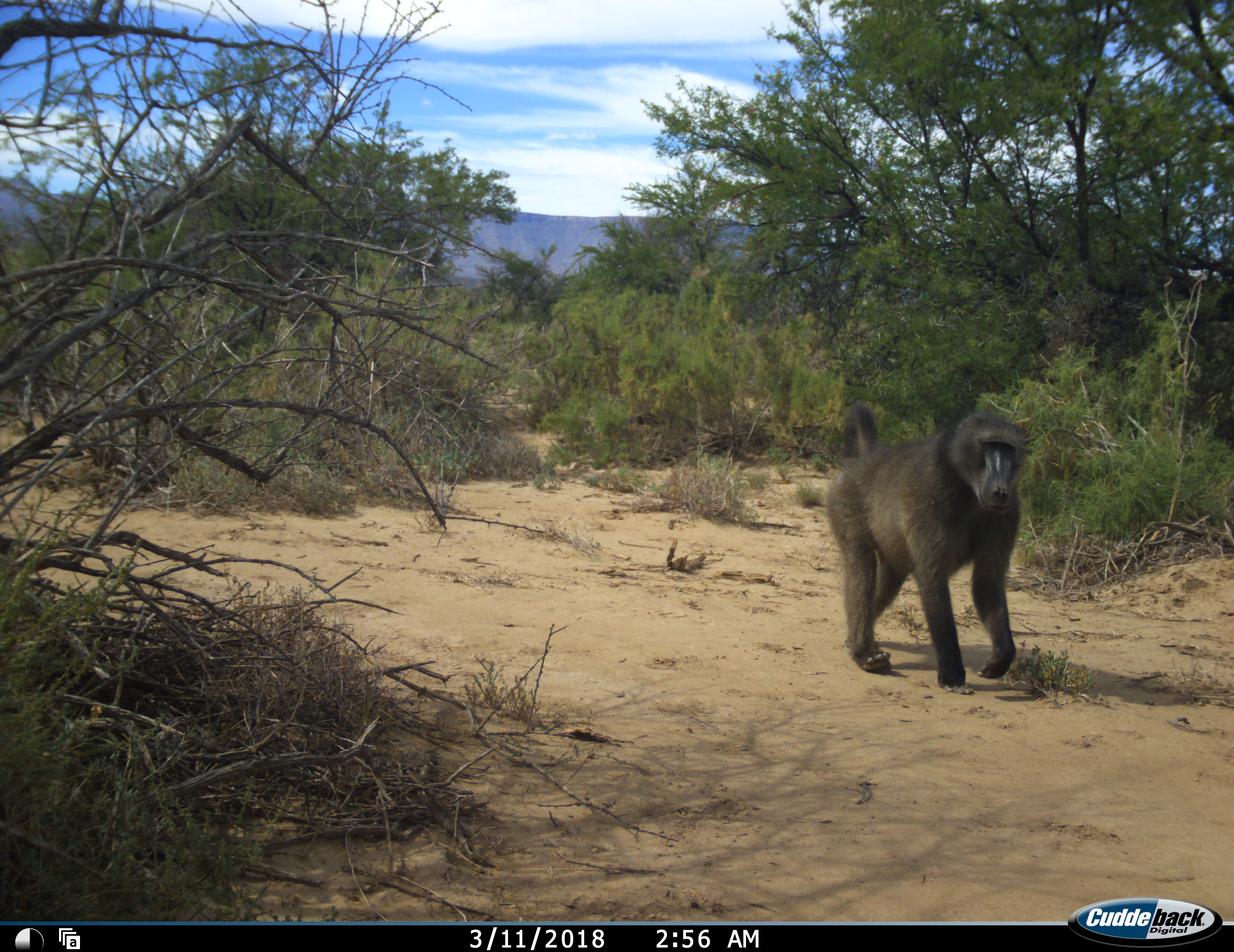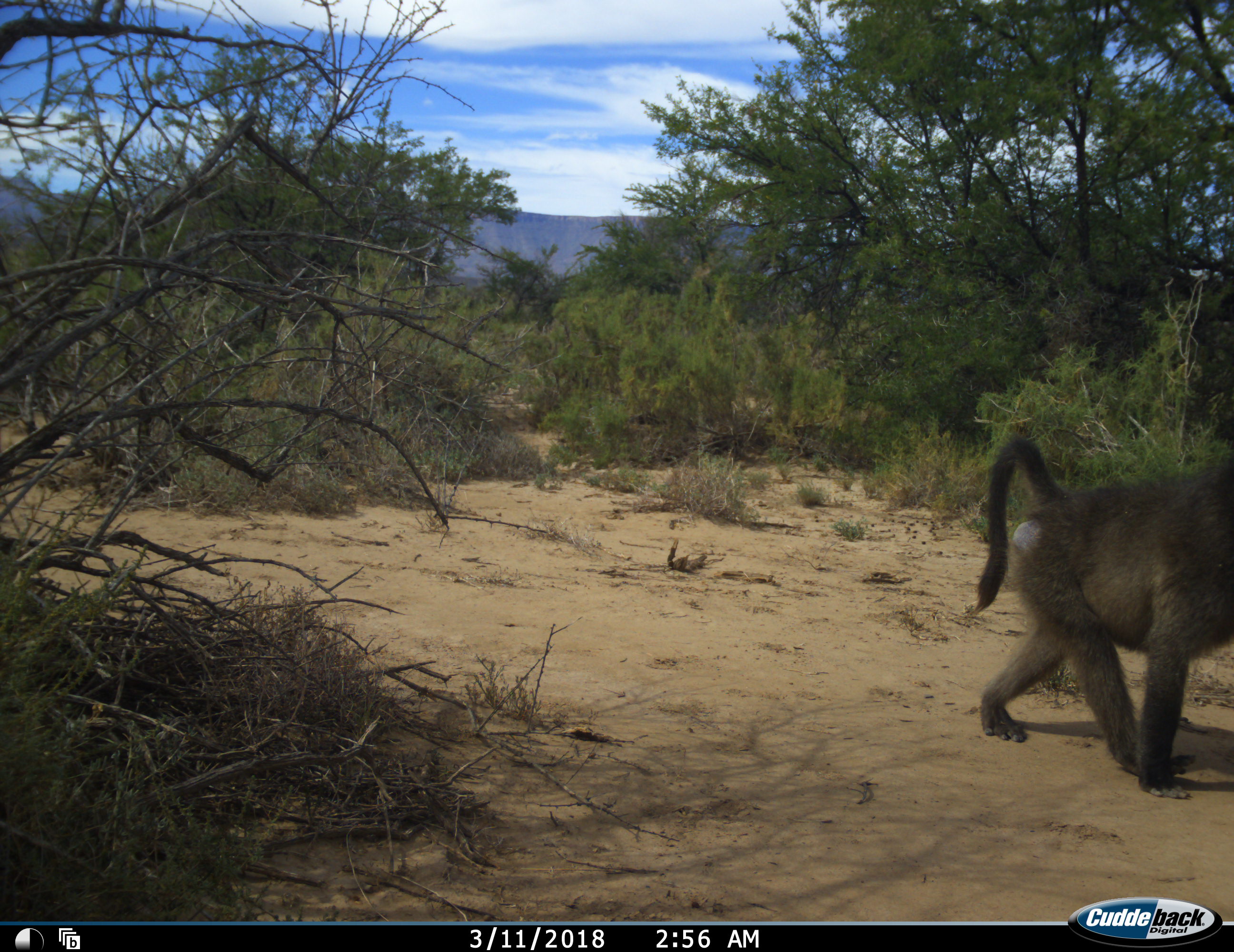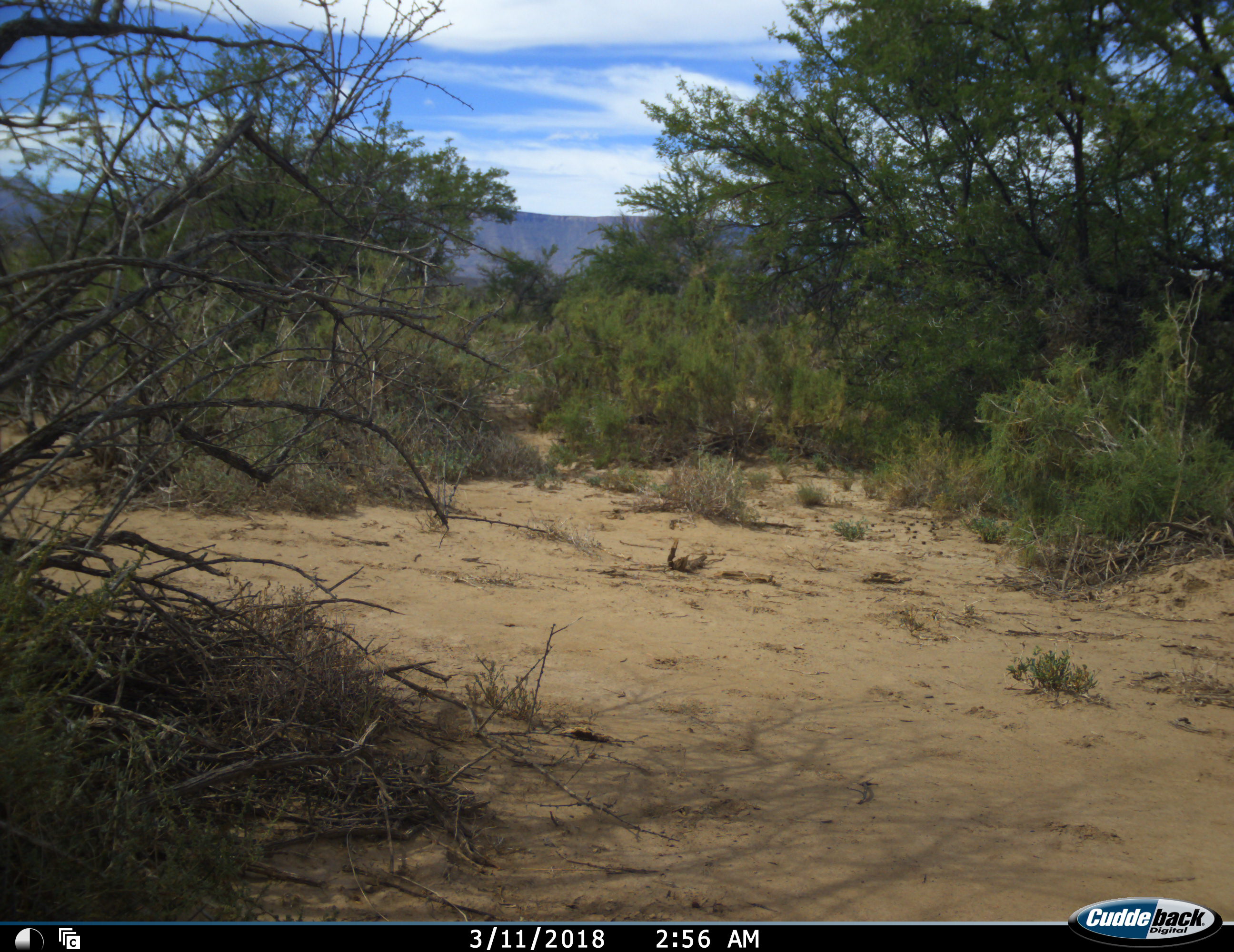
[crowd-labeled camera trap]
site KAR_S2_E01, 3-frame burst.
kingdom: Animalia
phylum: Chordata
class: Mammalia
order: Primates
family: Cercopithecidae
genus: Papio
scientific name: Papio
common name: baboon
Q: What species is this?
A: Baboon (Papio).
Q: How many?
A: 1.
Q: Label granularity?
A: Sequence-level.